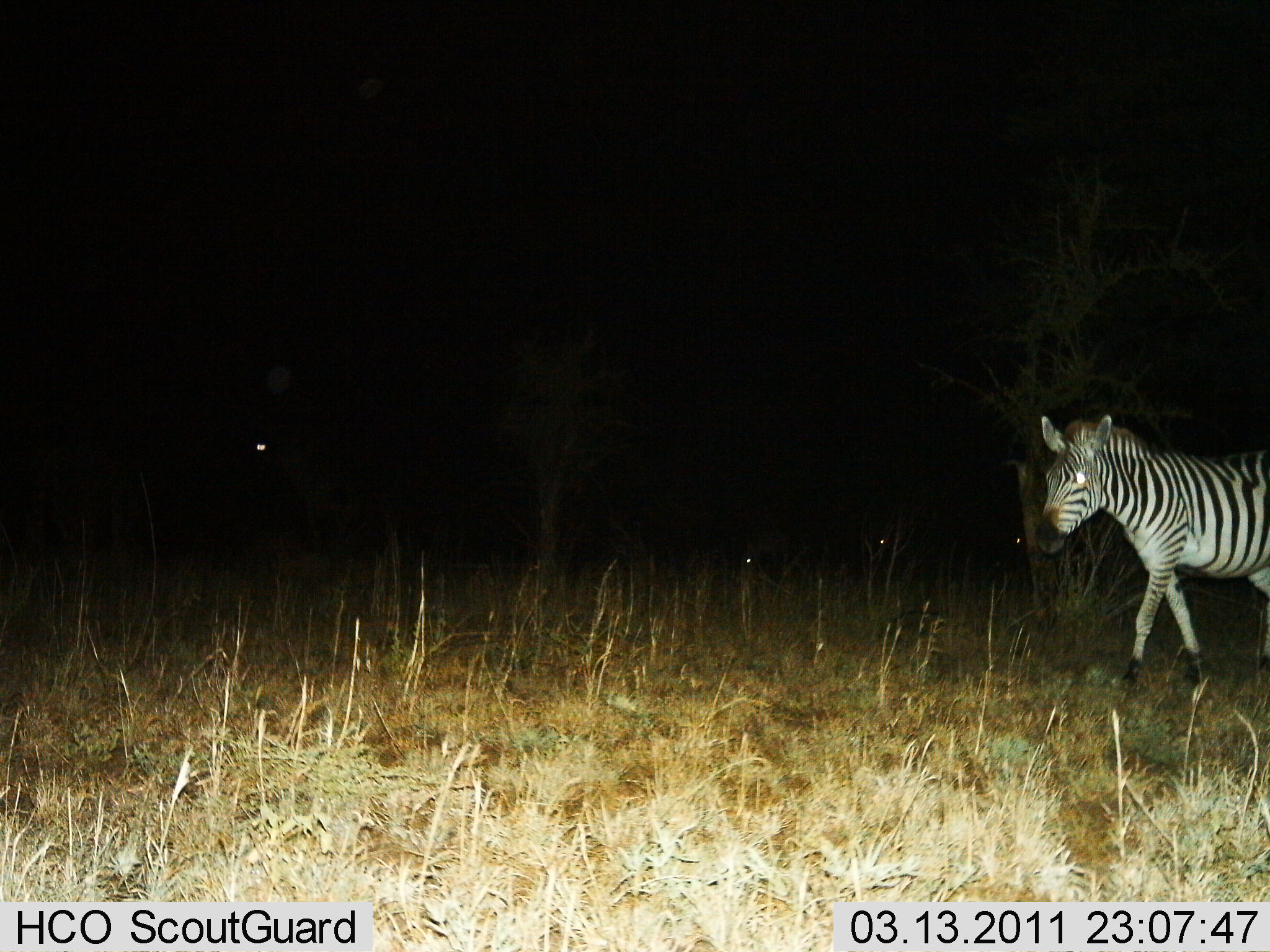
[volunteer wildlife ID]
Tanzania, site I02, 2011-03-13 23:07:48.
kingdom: Animalia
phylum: Chordata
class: Mammalia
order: Perissodactyla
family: Equidae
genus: Equus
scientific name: Equus quagga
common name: plains zebra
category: zebra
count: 1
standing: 45%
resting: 0%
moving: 64%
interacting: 0%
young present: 0%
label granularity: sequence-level